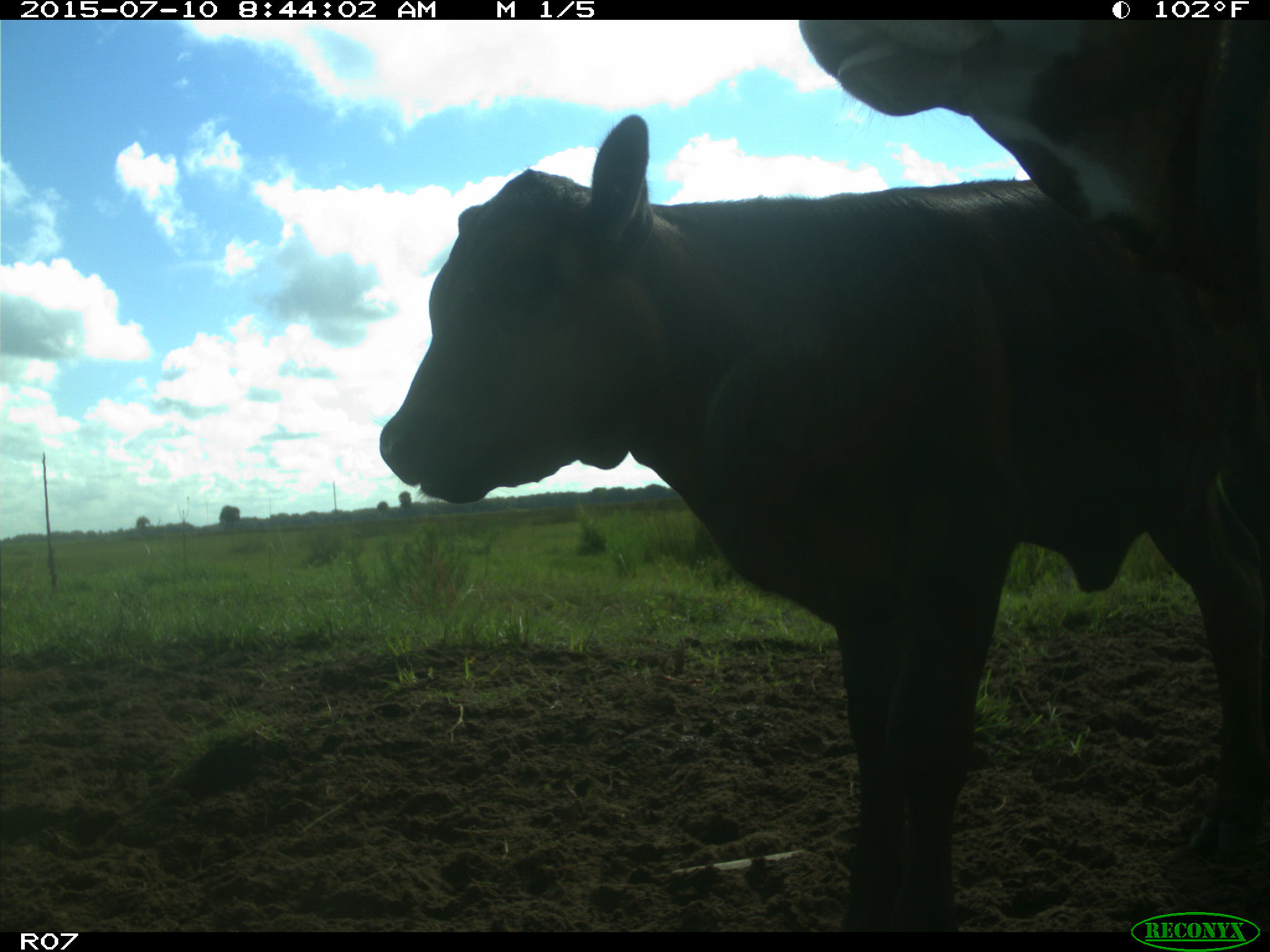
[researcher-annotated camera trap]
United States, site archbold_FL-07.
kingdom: Animalia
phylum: Chordata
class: Mammalia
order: Artiodactyla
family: Bovidae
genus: Bos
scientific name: Bos taurus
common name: domestic cow